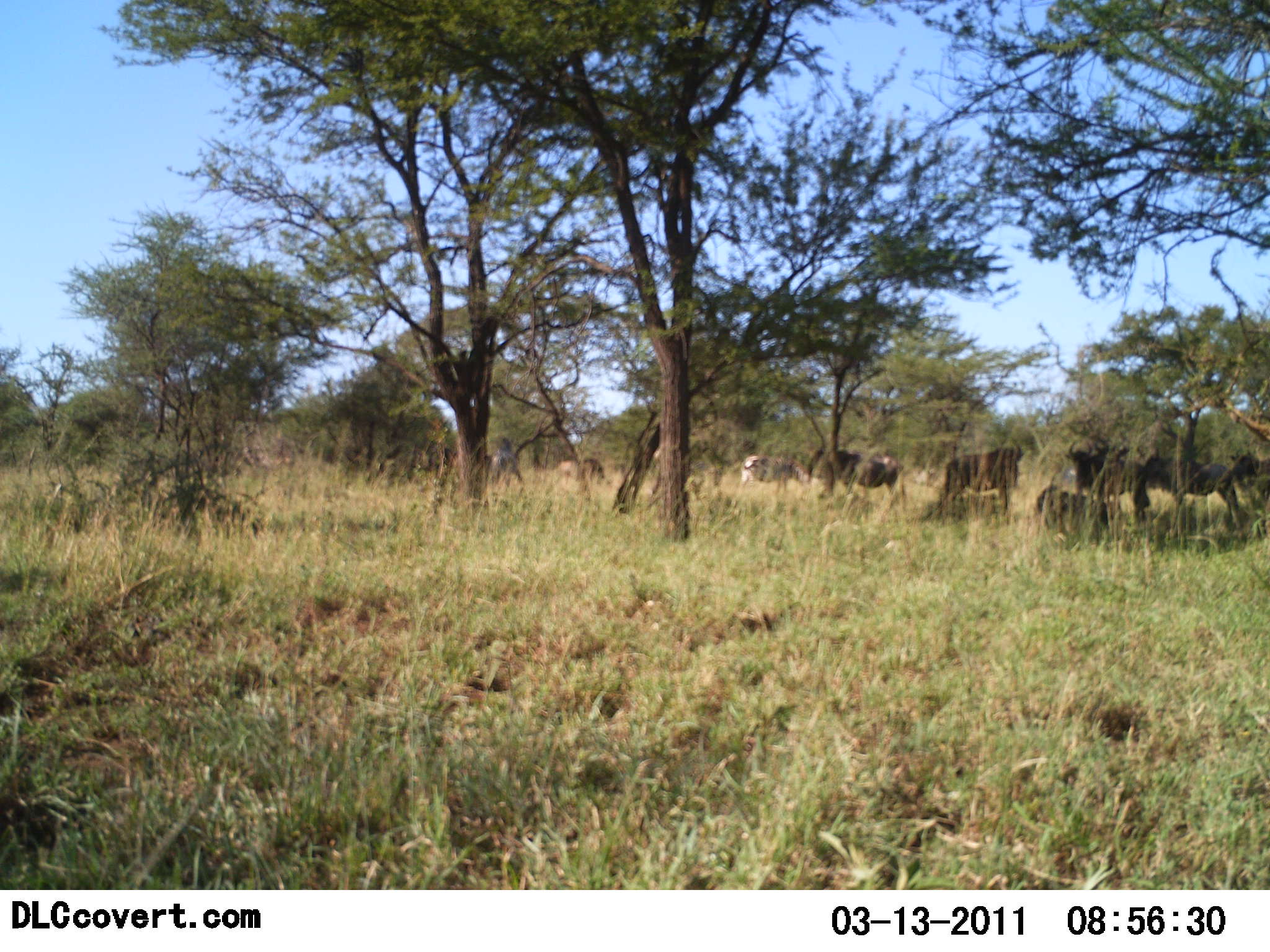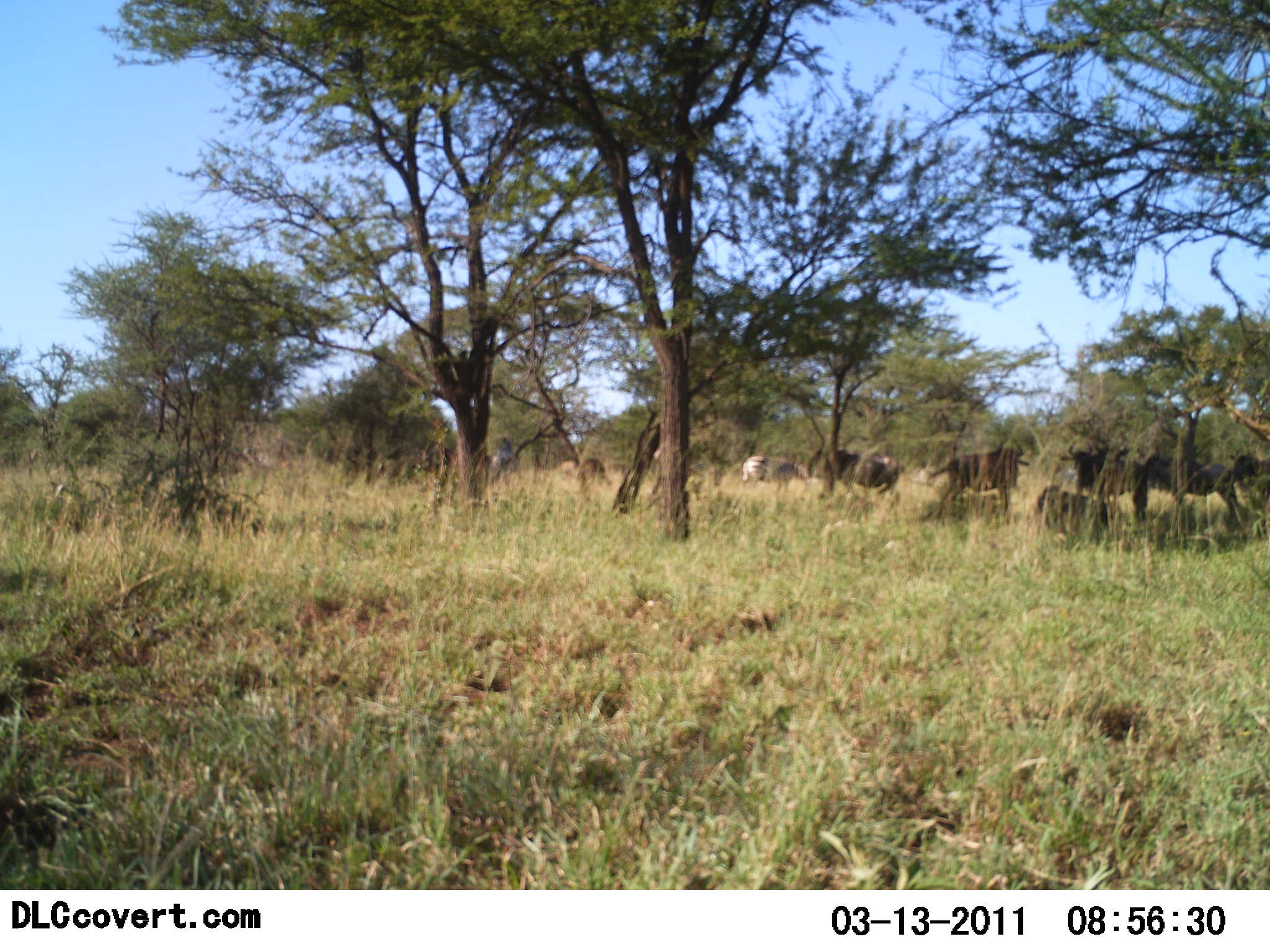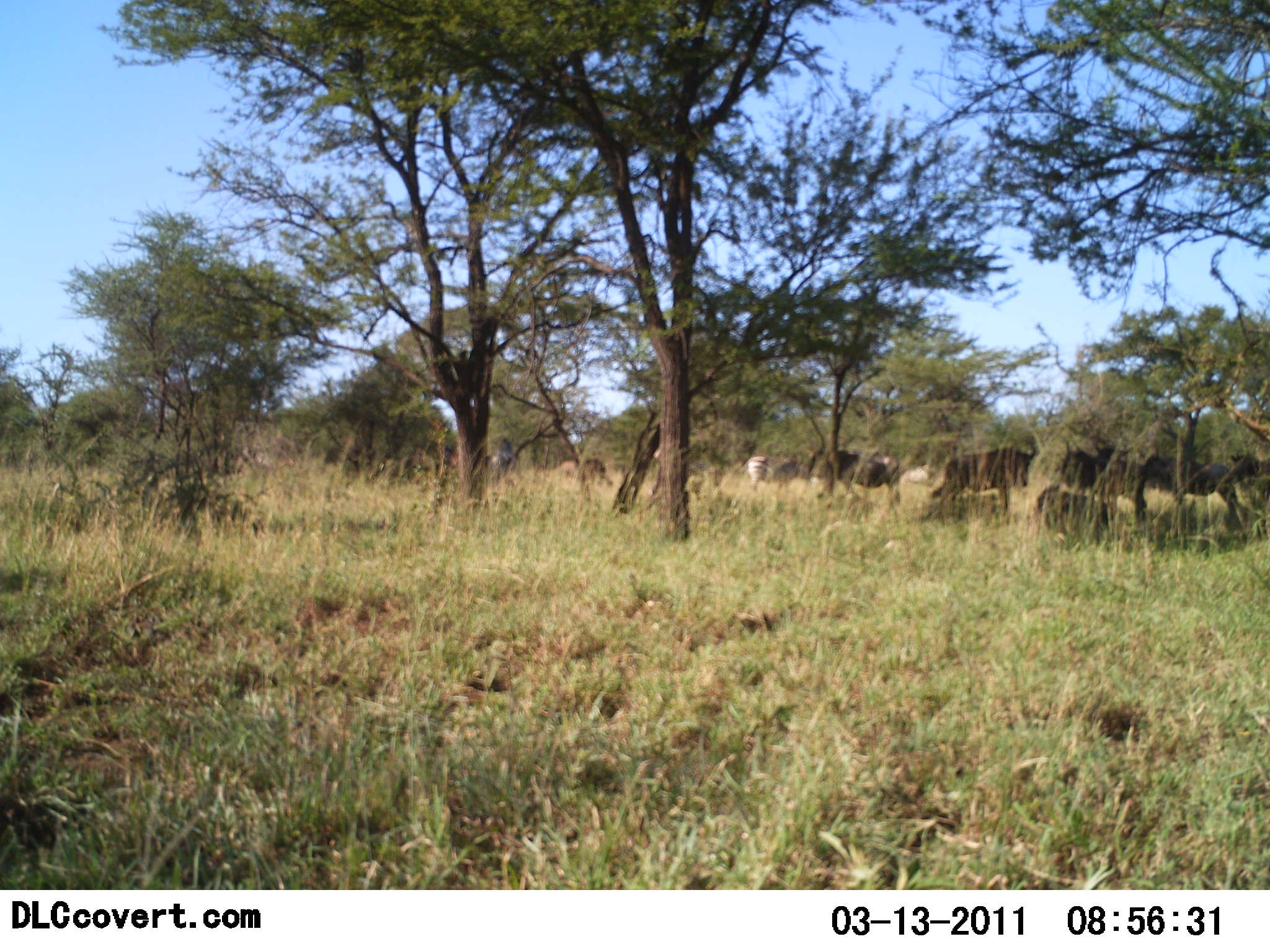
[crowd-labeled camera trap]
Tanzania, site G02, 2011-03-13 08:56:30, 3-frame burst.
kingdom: Animalia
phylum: Chordata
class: Mammalia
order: Artiodactyla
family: Bovidae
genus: Connochaetes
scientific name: Connochaetes taurinus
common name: blue wildebeest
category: wildebeest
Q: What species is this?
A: Wildebeest (blue wildebeest) (Connochaetes taurinus).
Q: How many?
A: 7.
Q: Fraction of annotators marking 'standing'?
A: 65%.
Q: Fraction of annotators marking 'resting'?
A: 35%.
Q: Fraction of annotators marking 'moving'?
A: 29%.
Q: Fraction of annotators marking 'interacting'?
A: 0%.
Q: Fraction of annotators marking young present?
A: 0%.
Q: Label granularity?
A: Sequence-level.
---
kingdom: Animalia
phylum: Chordata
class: Mammalia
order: Perissodactyla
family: Equidae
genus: Equus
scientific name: Equus quagga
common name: plains zebra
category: zebra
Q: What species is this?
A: Zebra (plains zebra) (Equus quagga).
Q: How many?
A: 2.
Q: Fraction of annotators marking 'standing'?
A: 80%.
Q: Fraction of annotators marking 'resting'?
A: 0%.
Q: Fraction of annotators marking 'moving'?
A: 0%.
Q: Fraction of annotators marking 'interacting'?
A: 0%.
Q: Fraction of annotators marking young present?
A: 0%.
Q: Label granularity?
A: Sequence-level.